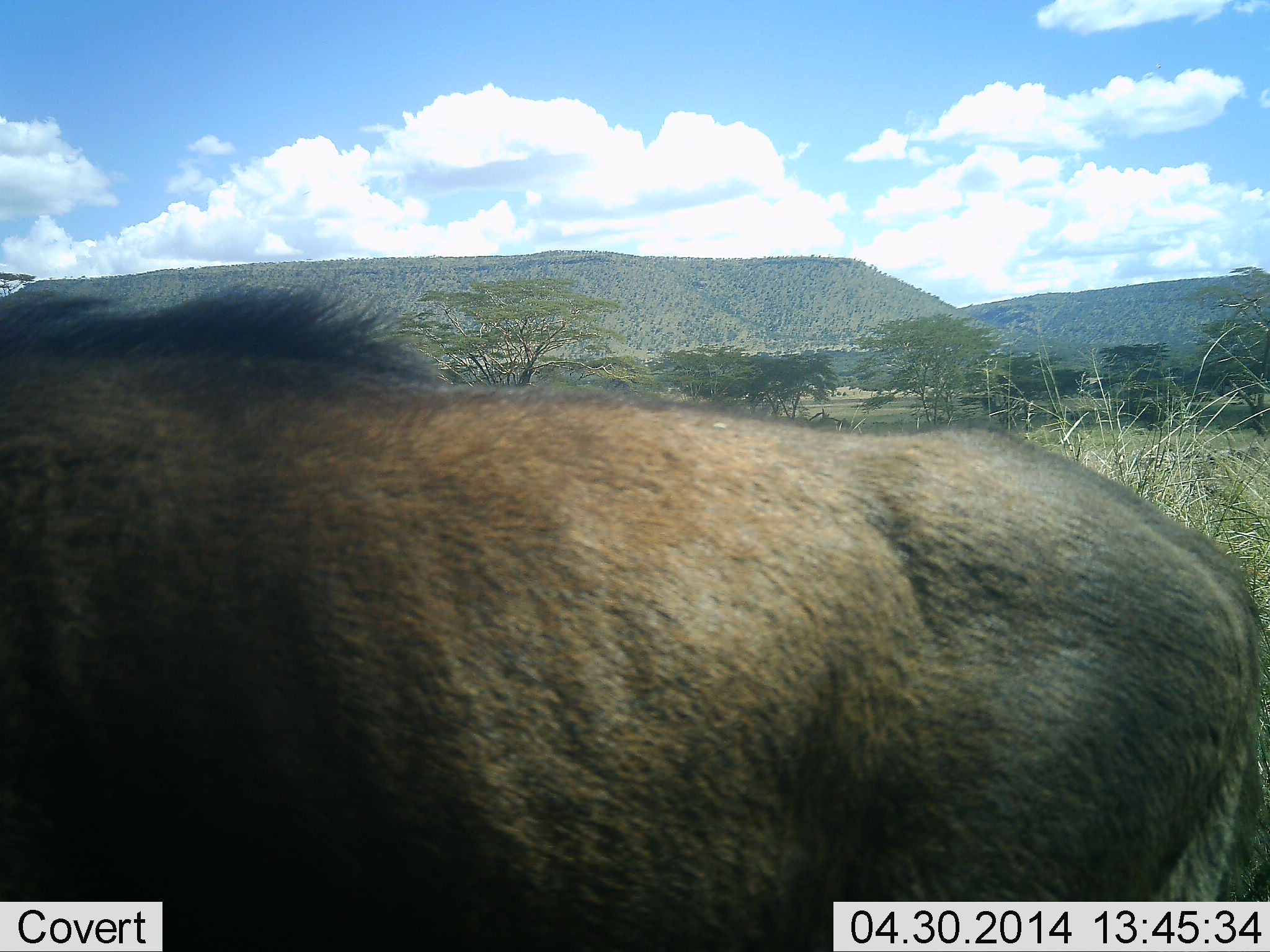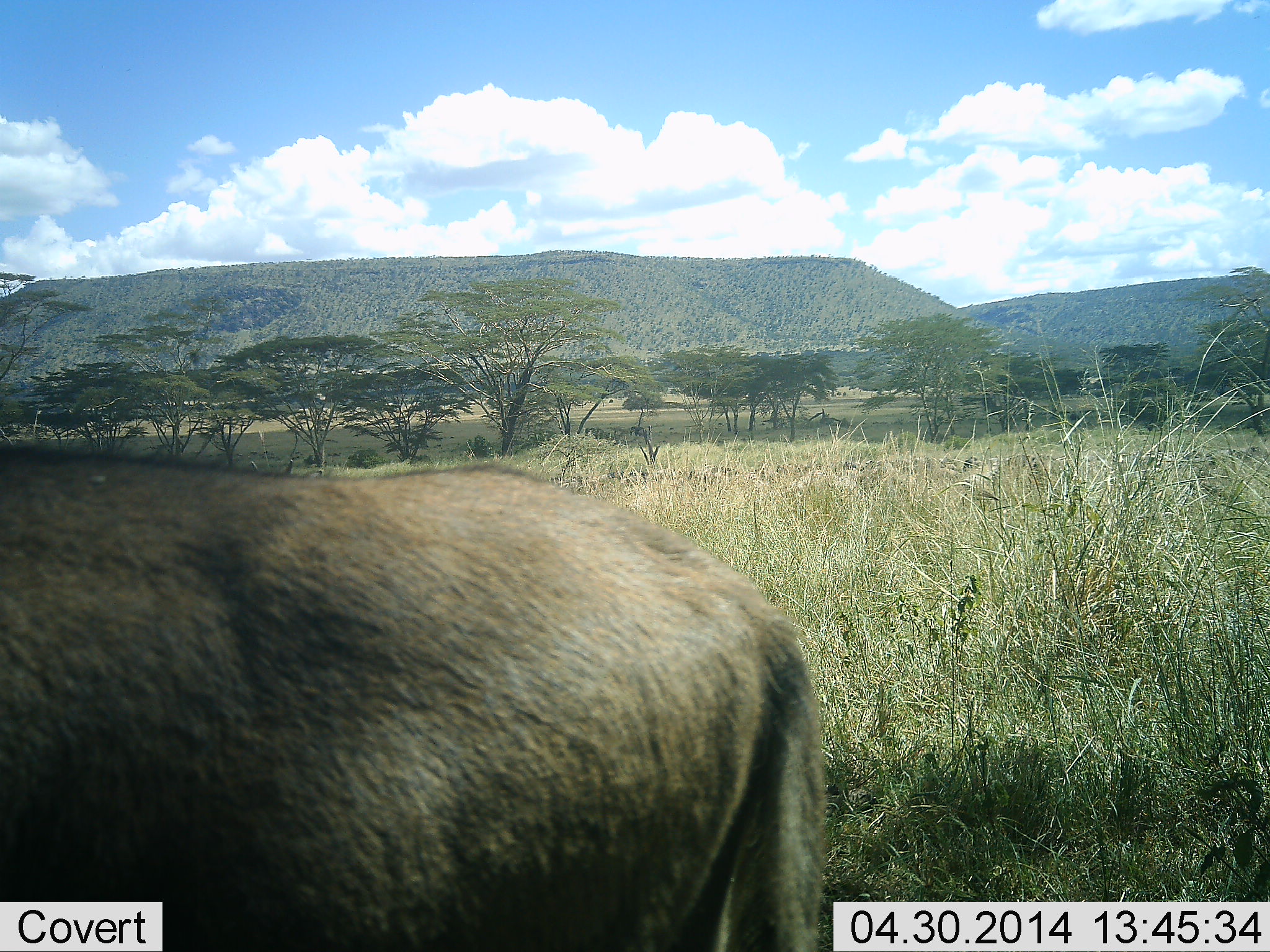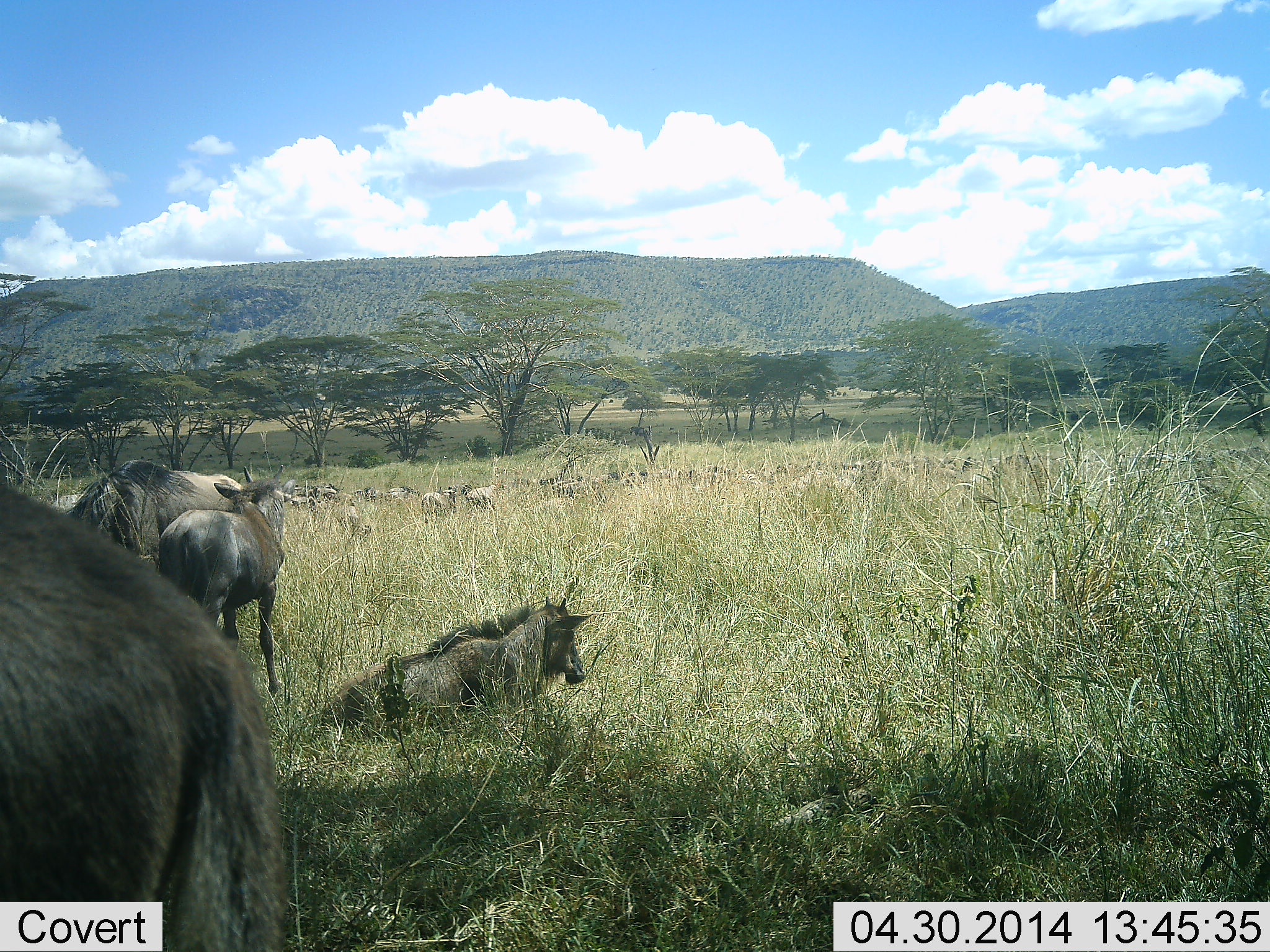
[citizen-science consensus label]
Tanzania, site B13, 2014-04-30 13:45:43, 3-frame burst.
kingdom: Animalia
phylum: Chordata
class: Mammalia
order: Artiodactyla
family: Bovidae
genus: Connochaetes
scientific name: Connochaetes taurinus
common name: blue wildebeest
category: wildebeest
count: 11-50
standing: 80%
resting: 100%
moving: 70%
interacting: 0%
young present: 30%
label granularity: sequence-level